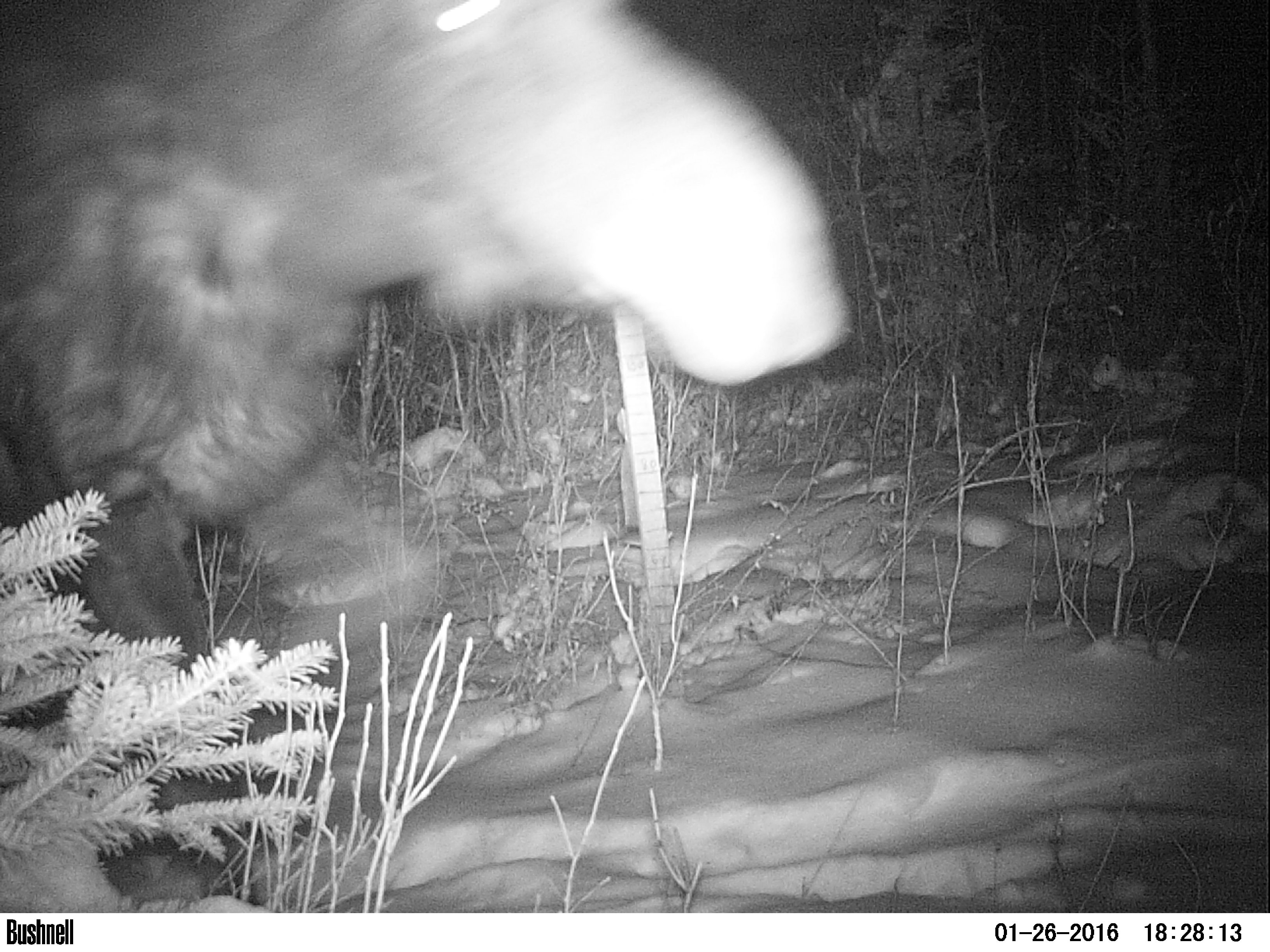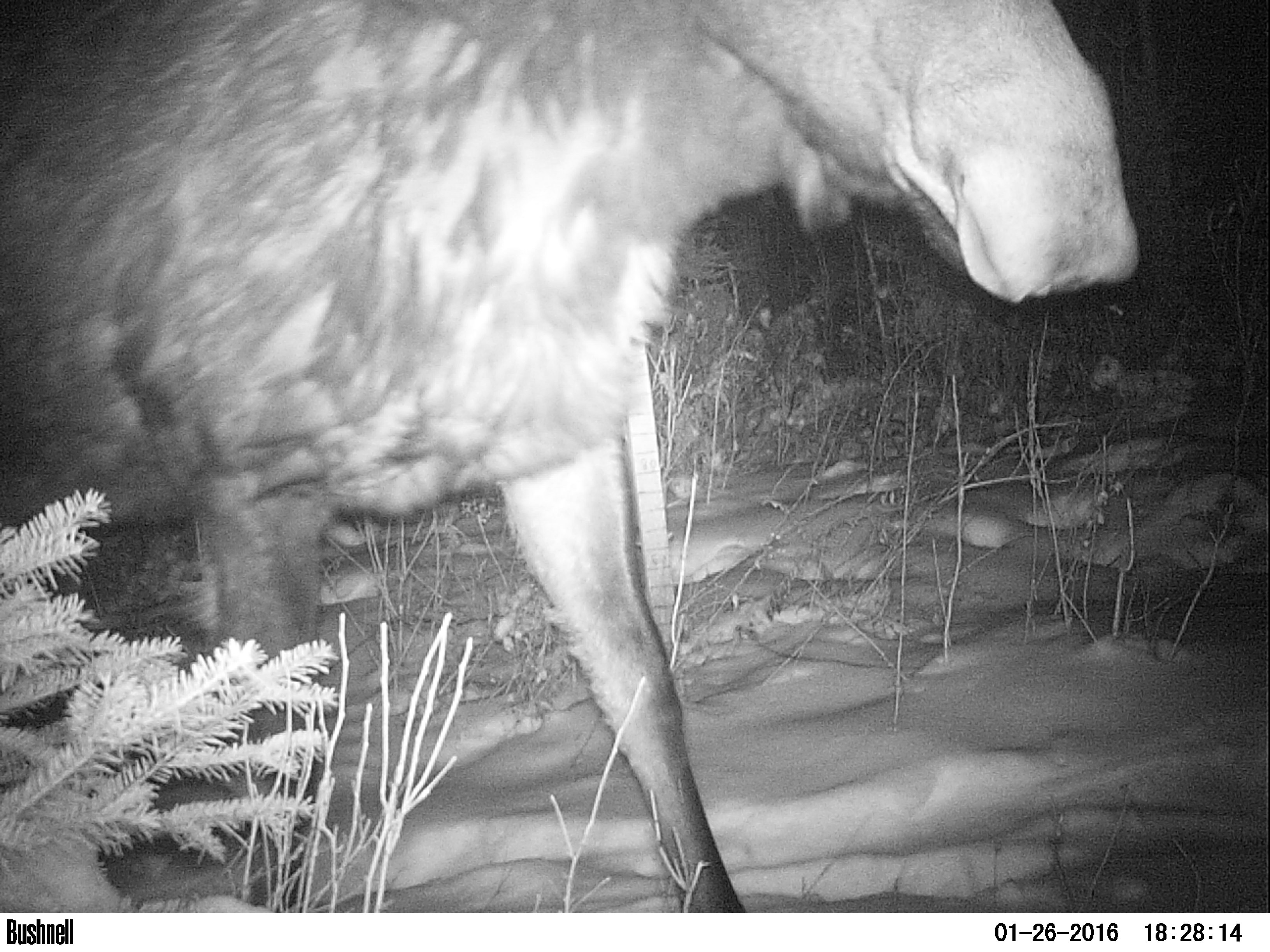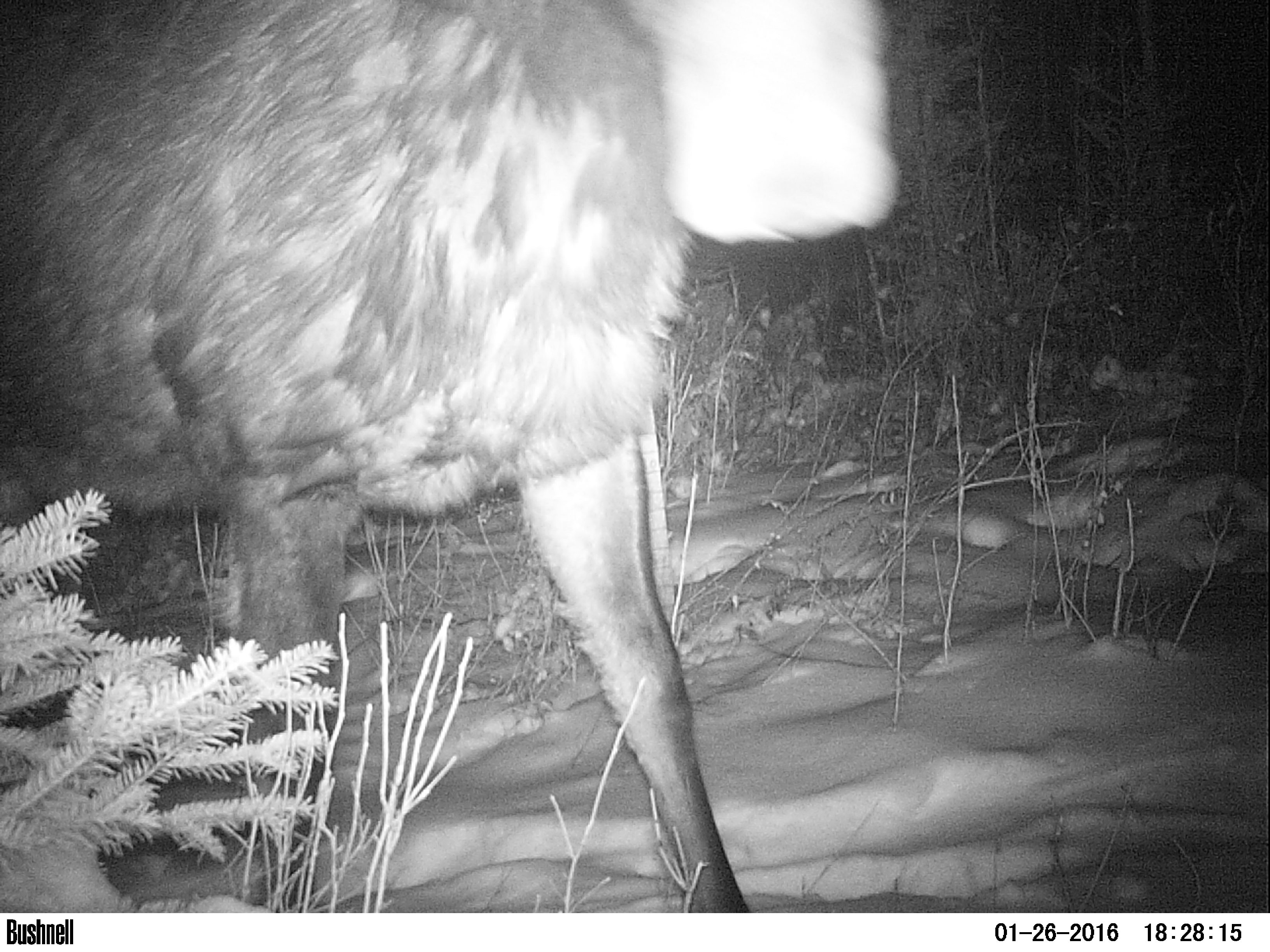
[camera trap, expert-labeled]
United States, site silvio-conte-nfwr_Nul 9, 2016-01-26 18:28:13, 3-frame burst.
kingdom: Animalia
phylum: Chordata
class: Mammalia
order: Artiodactyla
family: Cervidae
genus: Alces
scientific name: Alces alces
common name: moose